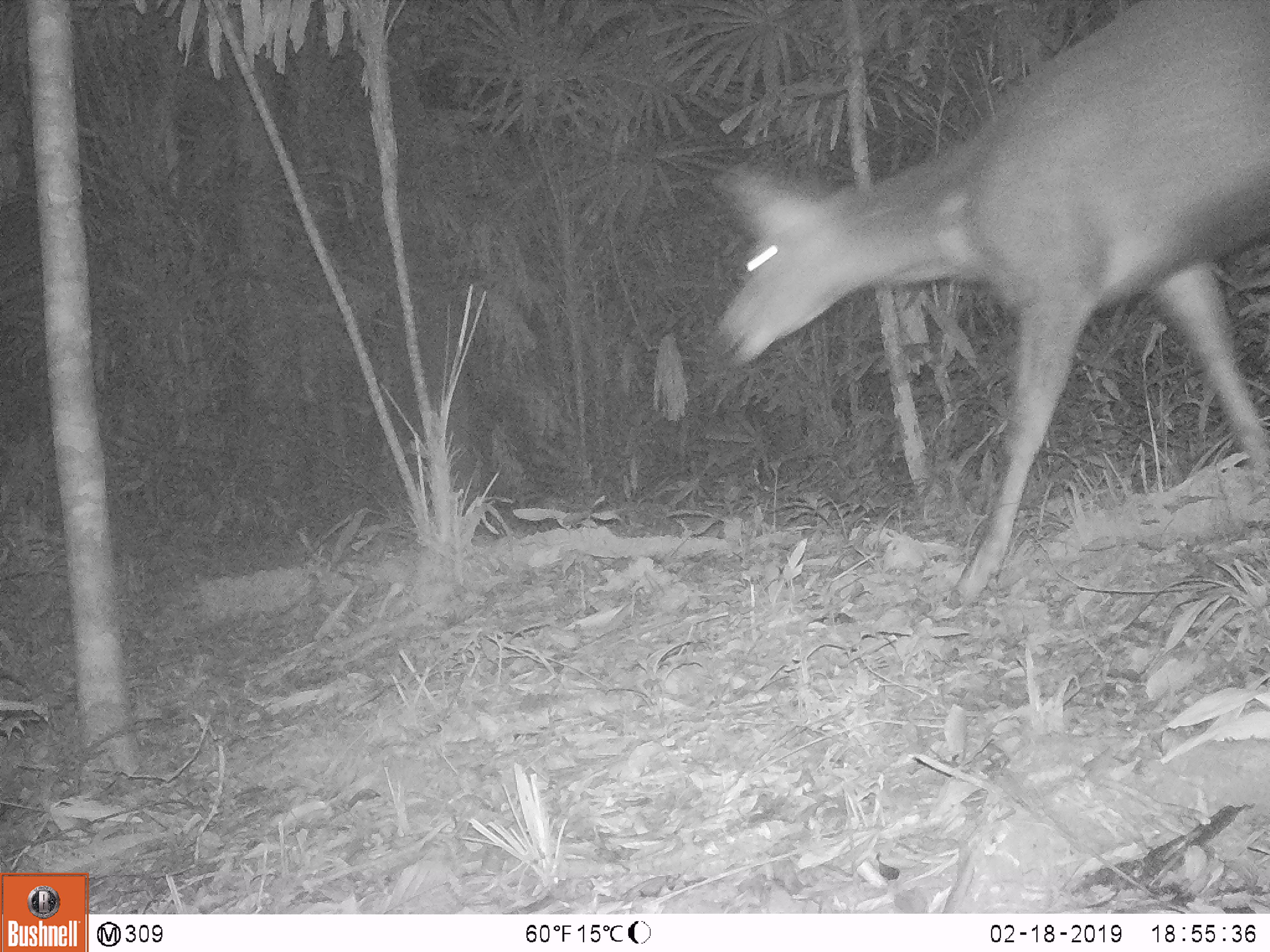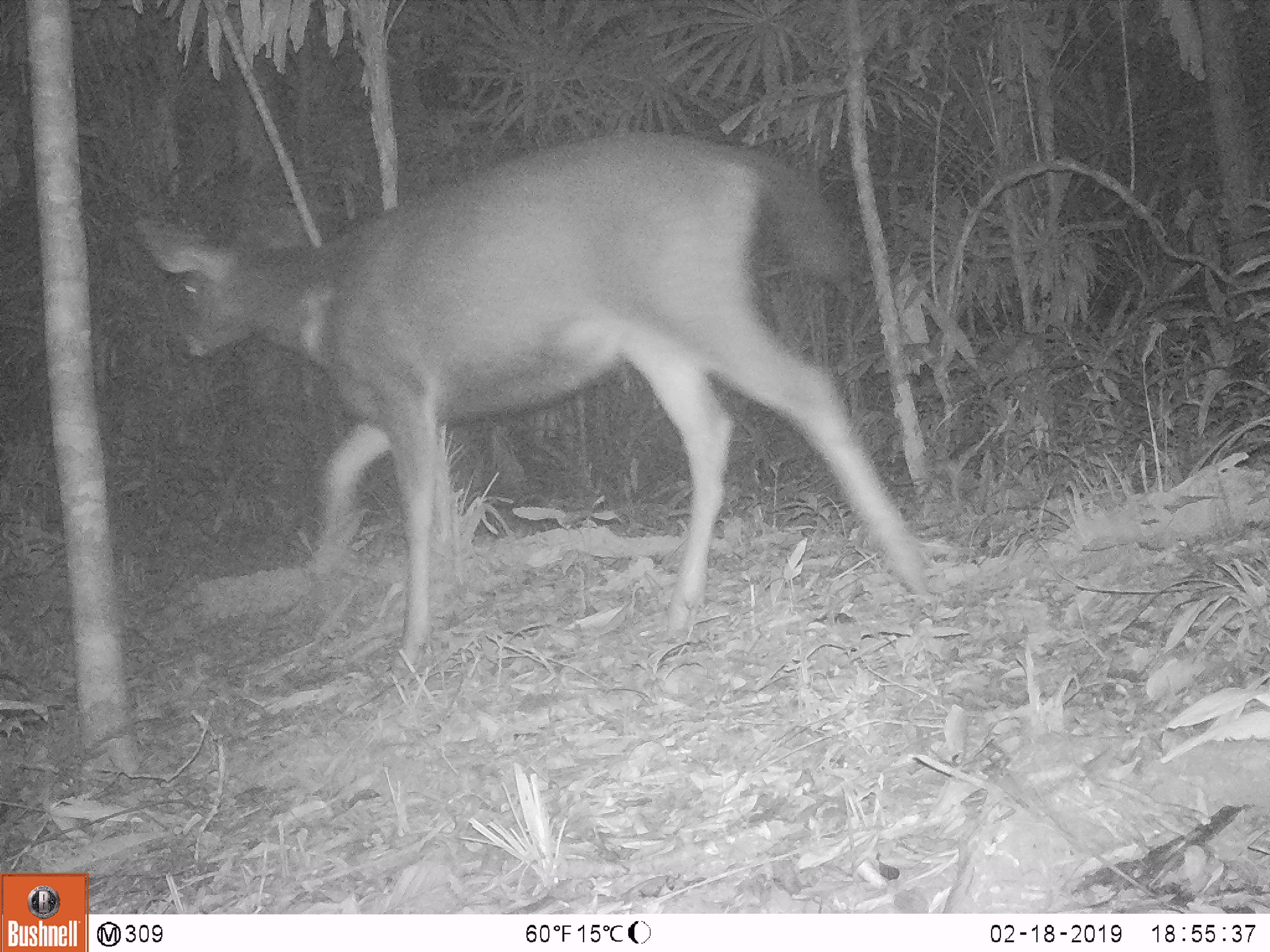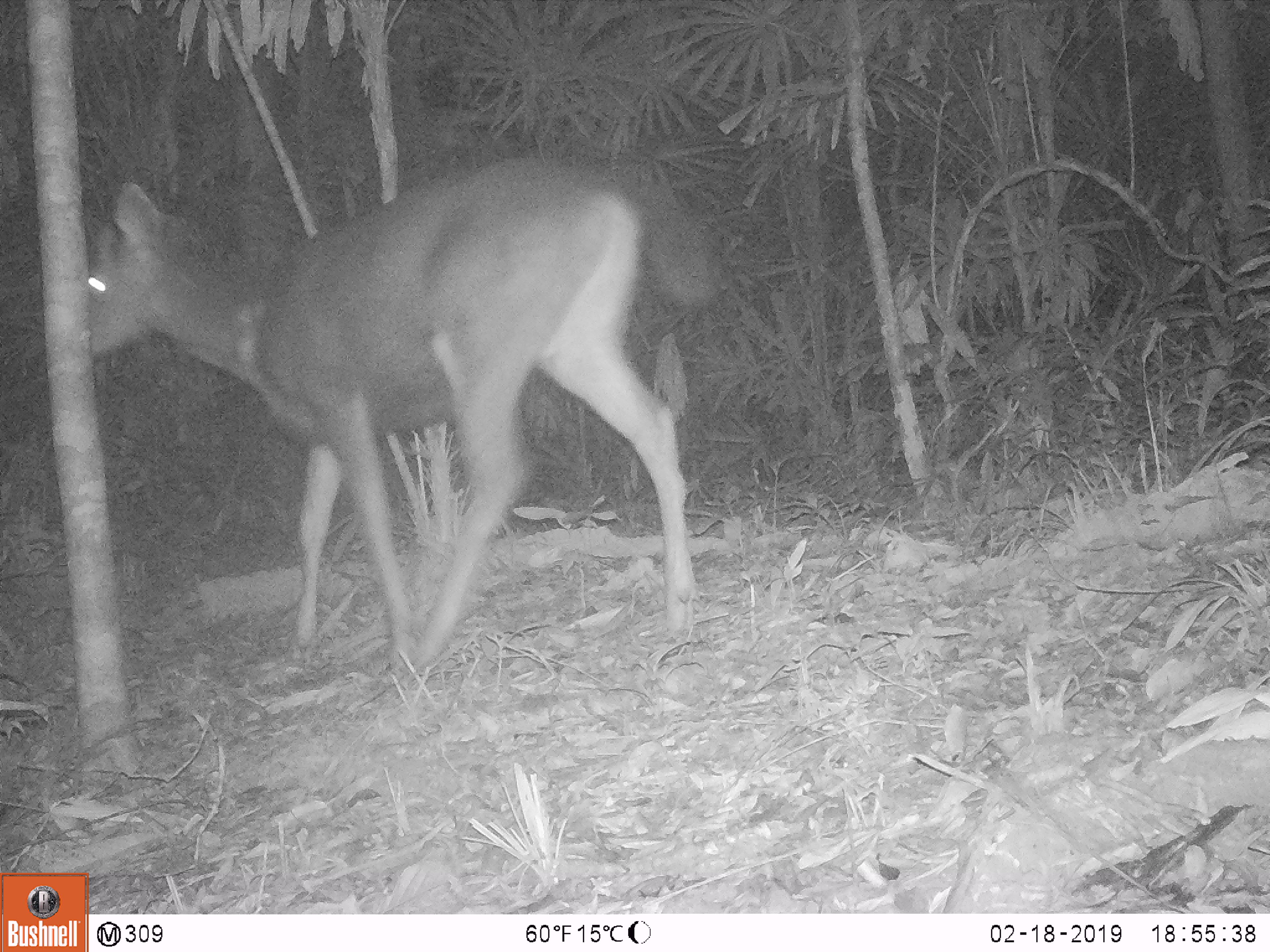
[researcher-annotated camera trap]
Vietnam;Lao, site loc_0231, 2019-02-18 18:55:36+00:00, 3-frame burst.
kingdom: Animalia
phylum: Chordata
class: Mammalia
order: Artiodactyla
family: Cervidae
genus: Rusa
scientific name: Rusa unicolor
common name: sambar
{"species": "sambar (Rusa unicolor)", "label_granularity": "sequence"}